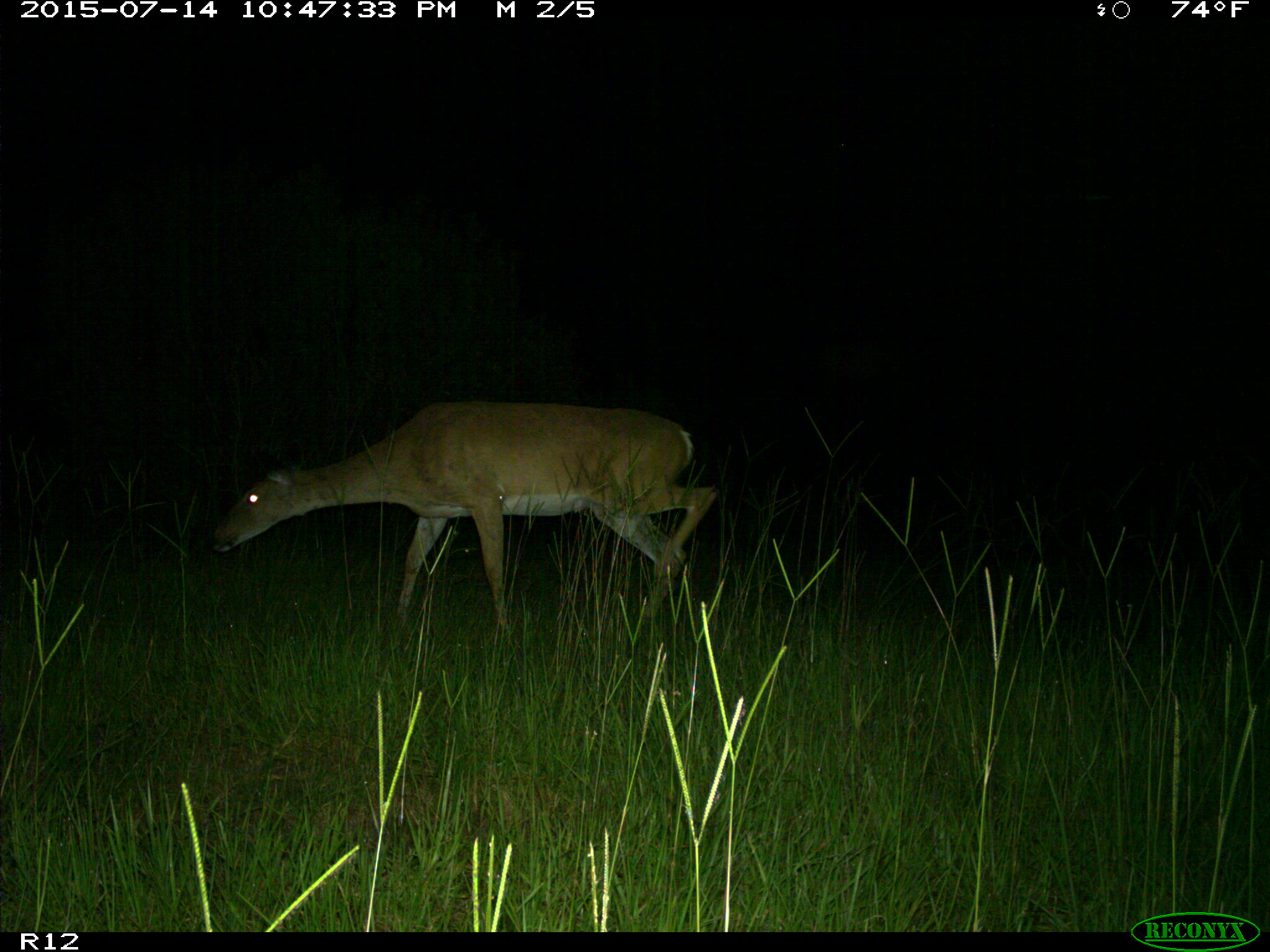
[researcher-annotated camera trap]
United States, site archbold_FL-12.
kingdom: Animalia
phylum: Chordata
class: Mammalia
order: Artiodactyla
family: Cervidae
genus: Odocoileus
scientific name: Odocoileus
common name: deer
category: unidentified deer